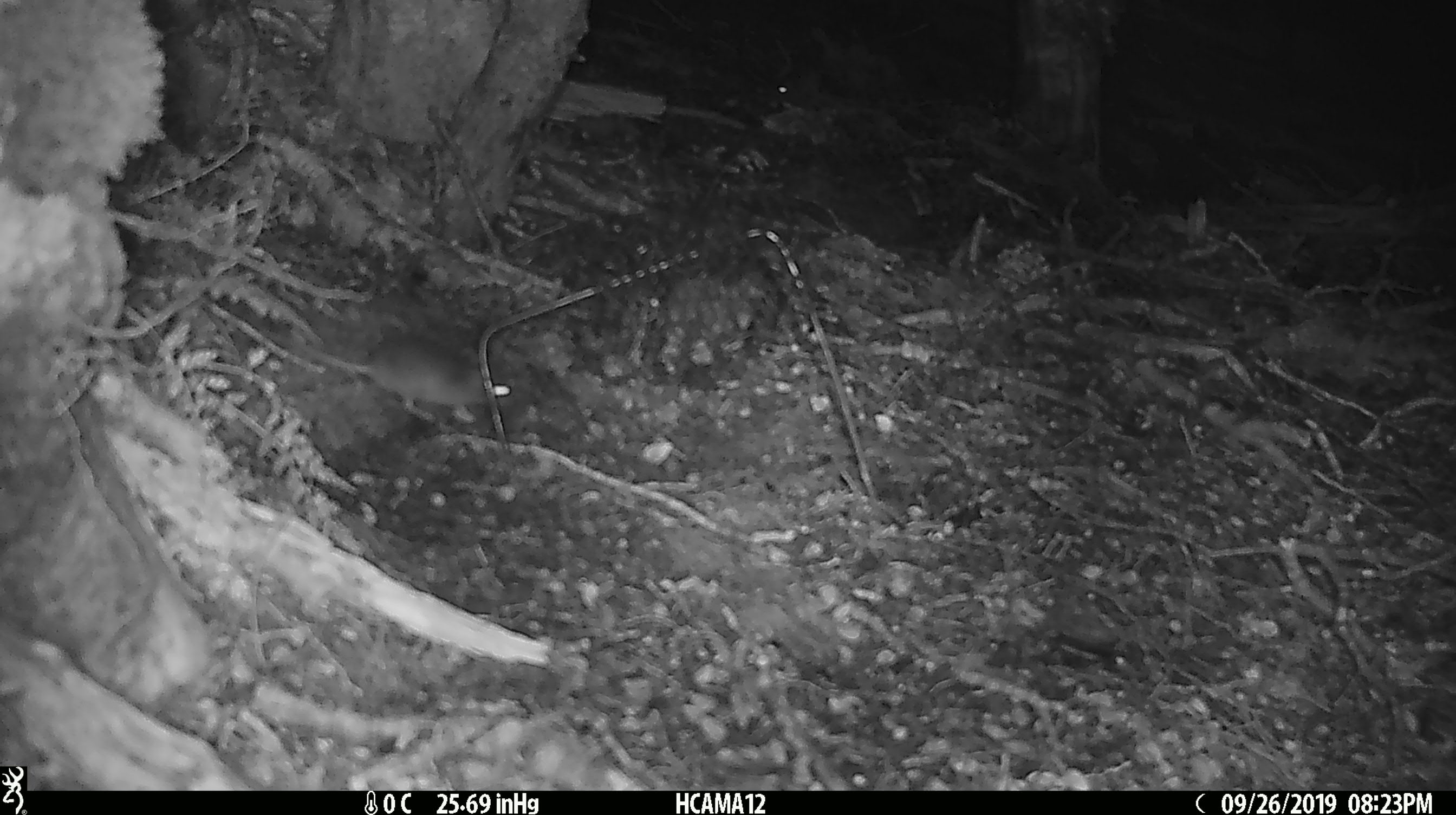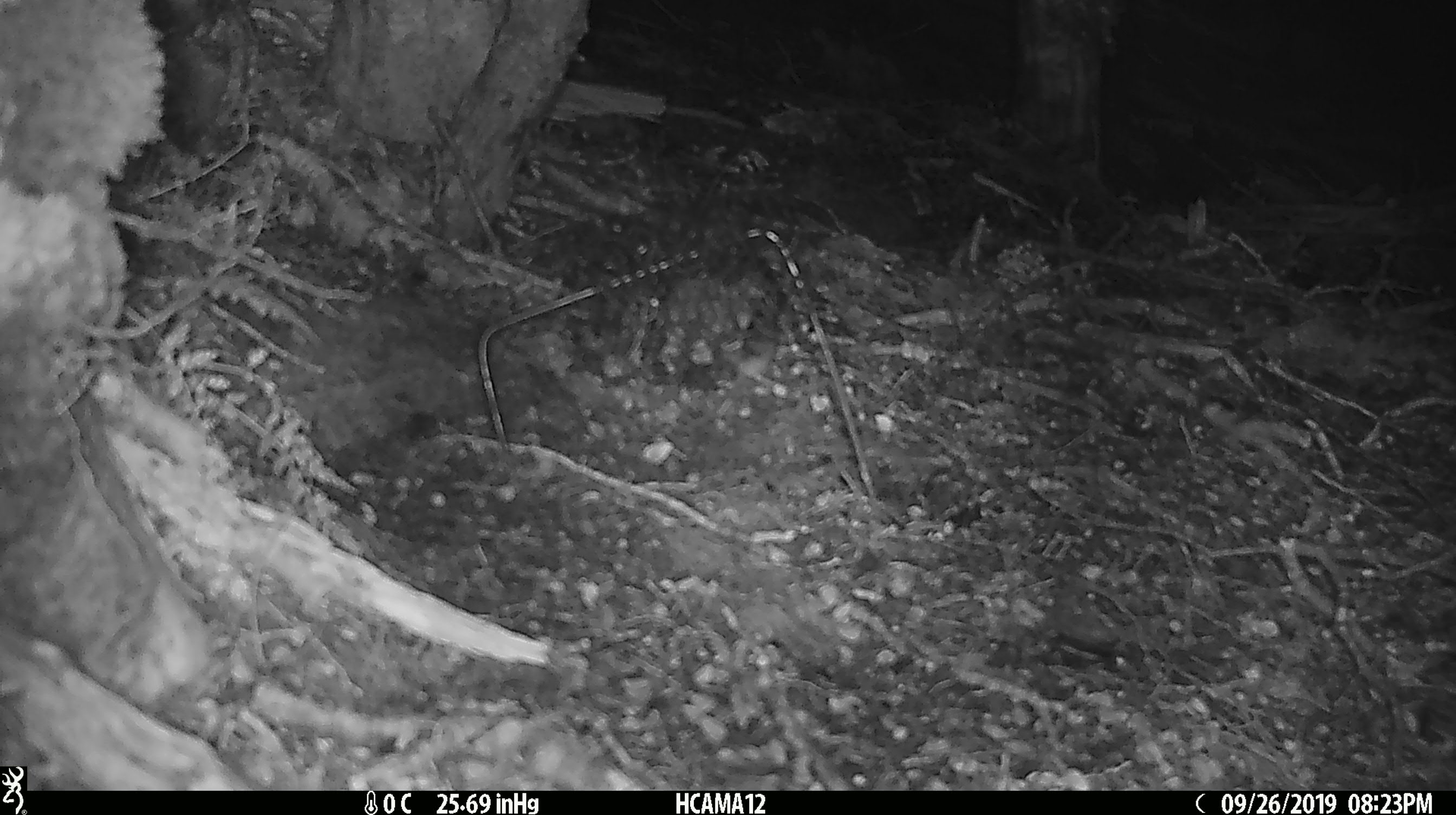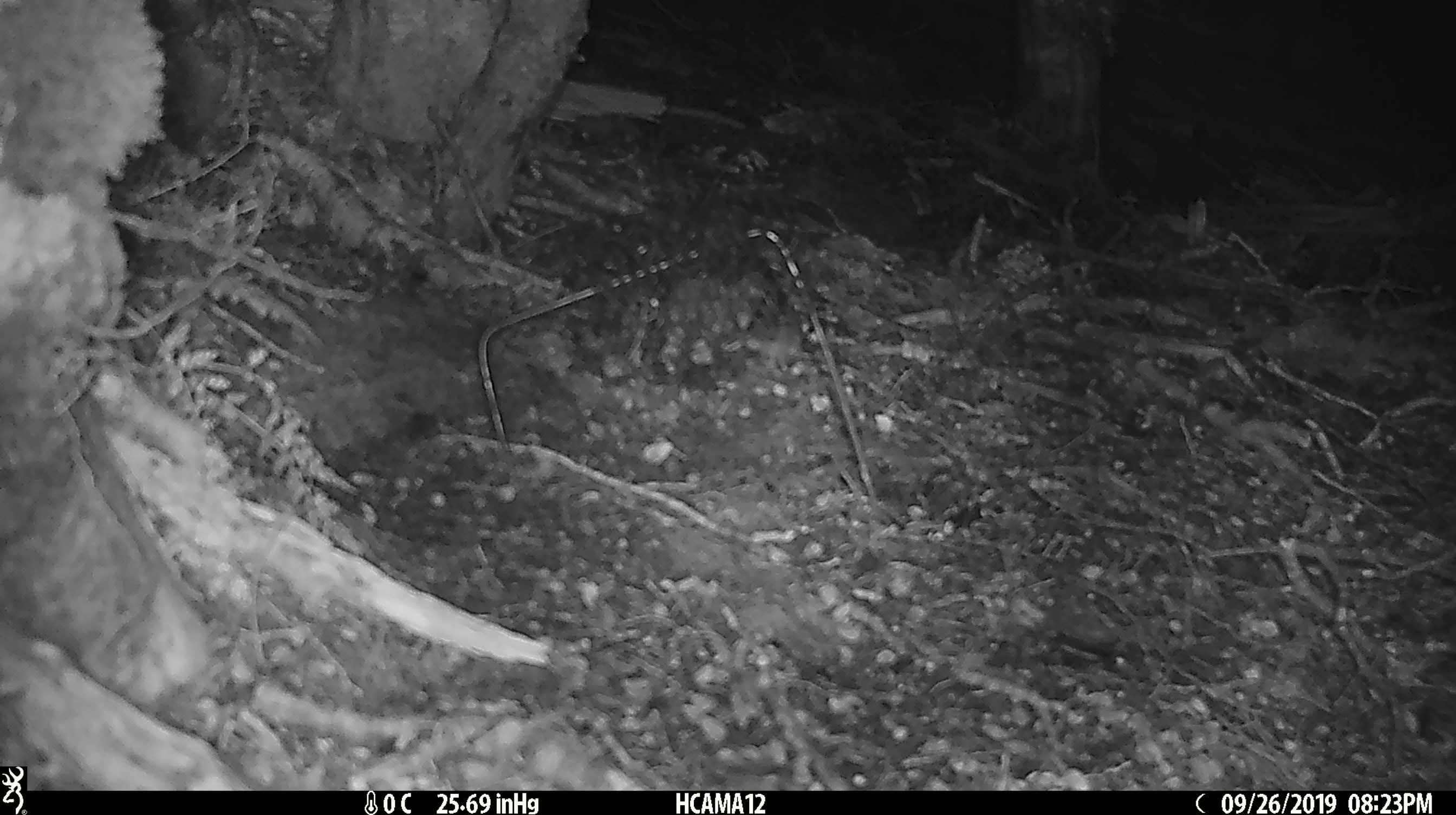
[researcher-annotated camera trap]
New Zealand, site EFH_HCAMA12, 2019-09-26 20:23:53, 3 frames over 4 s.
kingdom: Animalia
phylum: Chordata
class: Mammalia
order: Rodentia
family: Muridae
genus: Mus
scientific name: Mus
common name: mouse